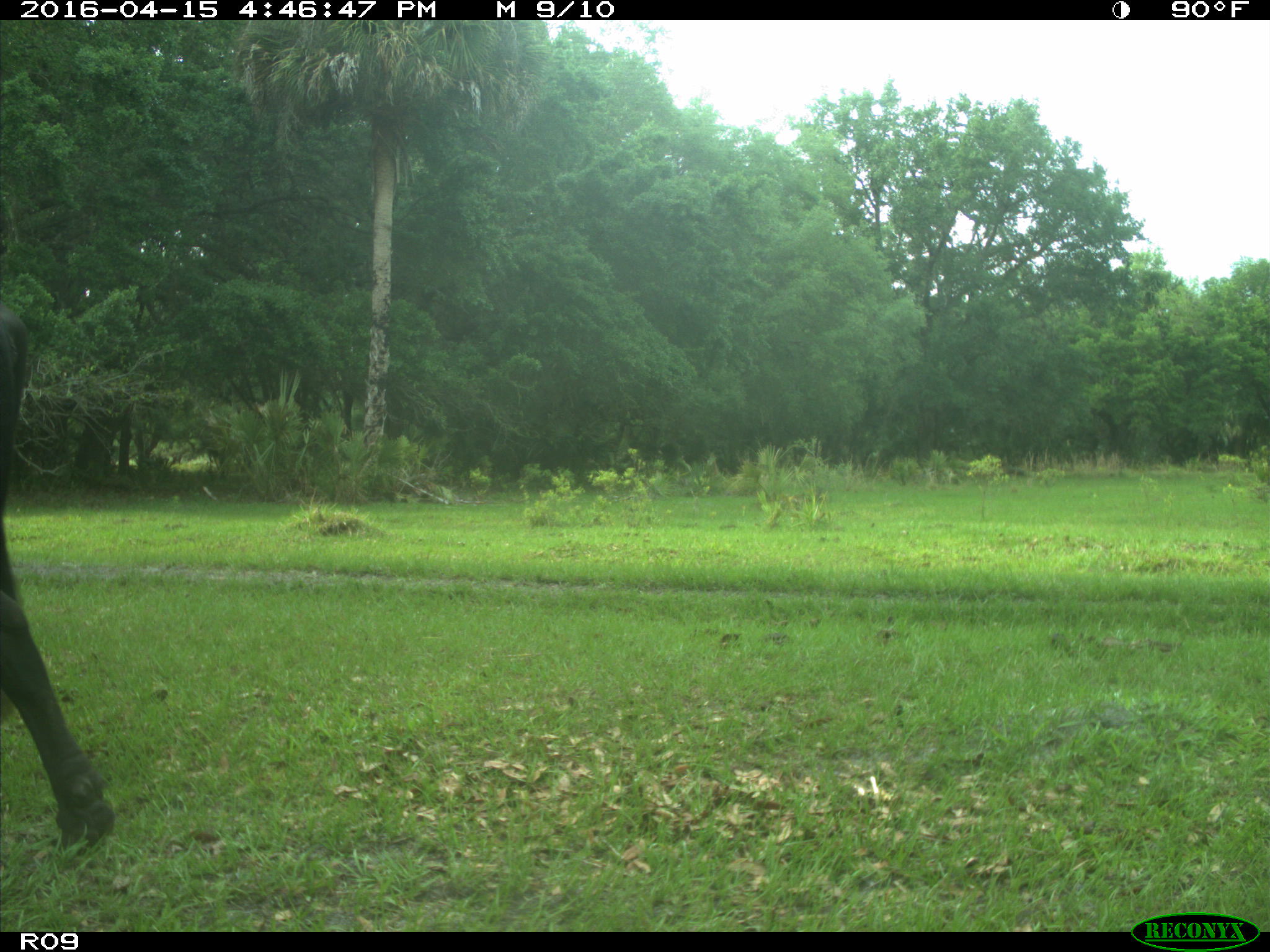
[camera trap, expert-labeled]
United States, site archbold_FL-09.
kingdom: Animalia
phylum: Chordata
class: Mammalia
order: Artiodactyla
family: Bovidae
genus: Bos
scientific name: Bos taurus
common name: domestic cow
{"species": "Bos taurus (domestic cow)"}